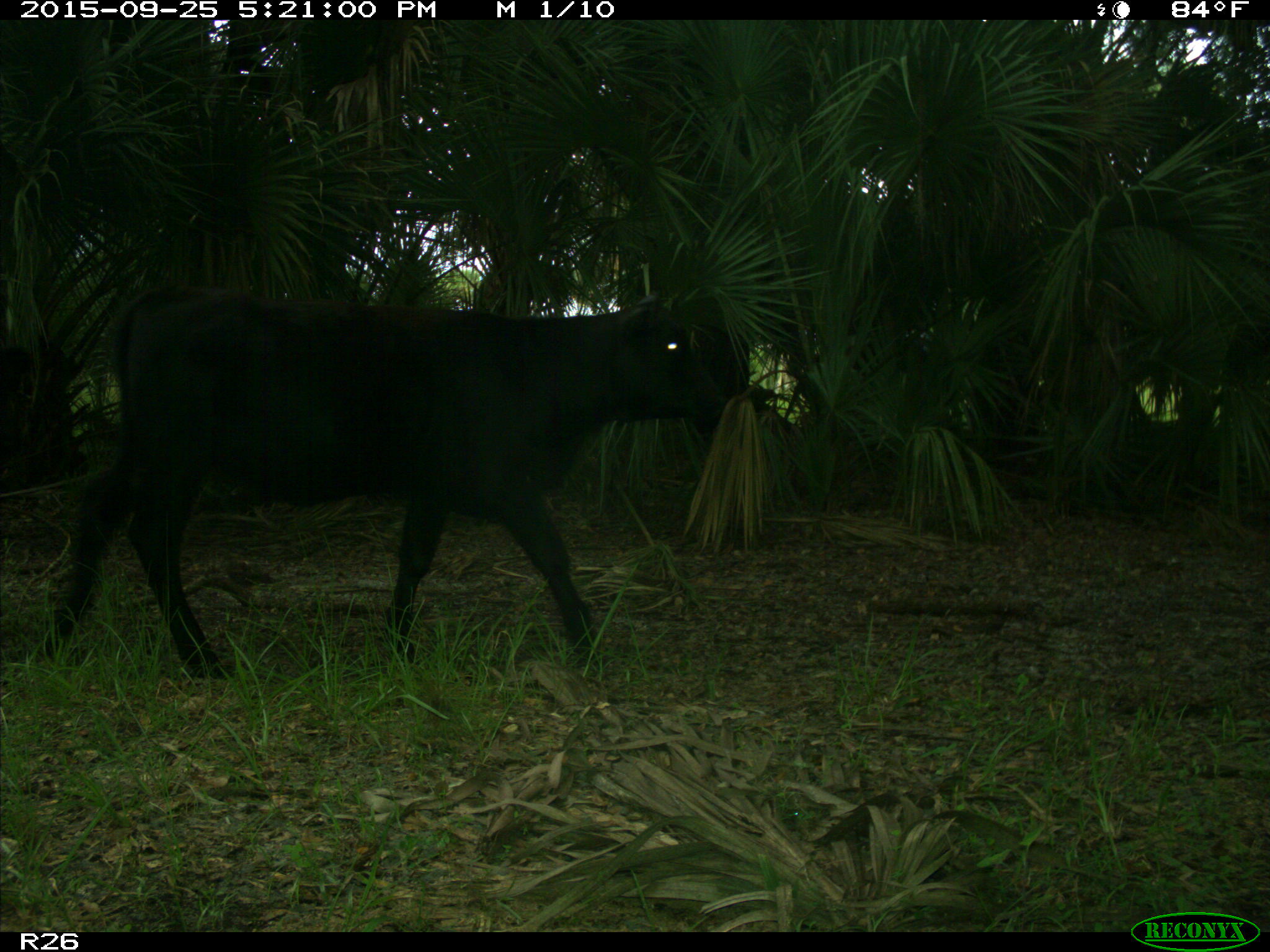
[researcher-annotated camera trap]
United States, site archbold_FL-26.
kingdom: Animalia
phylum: Chordata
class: Mammalia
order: Artiodactyla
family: Bovidae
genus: Bos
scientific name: Bos taurus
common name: domestic cow